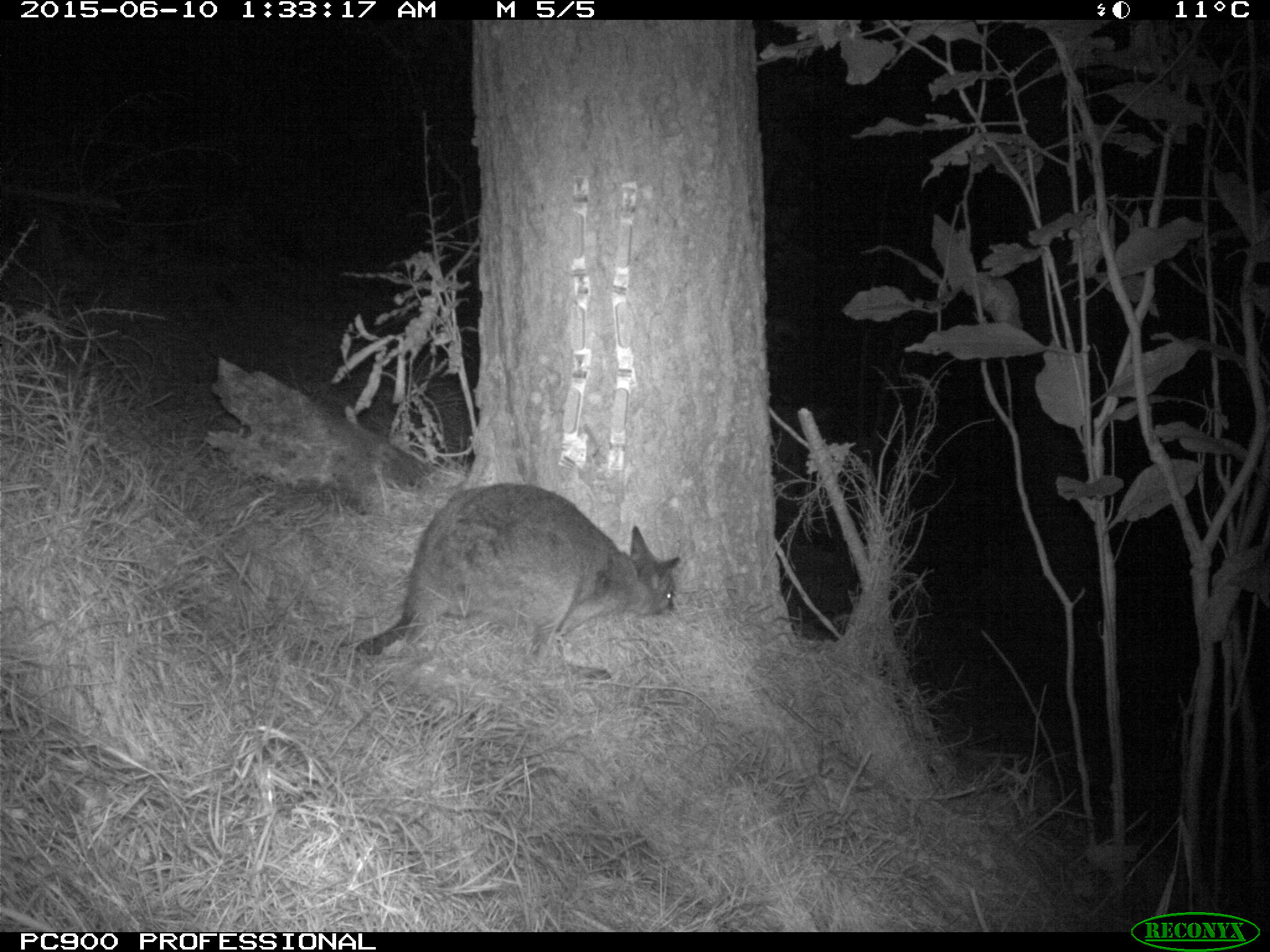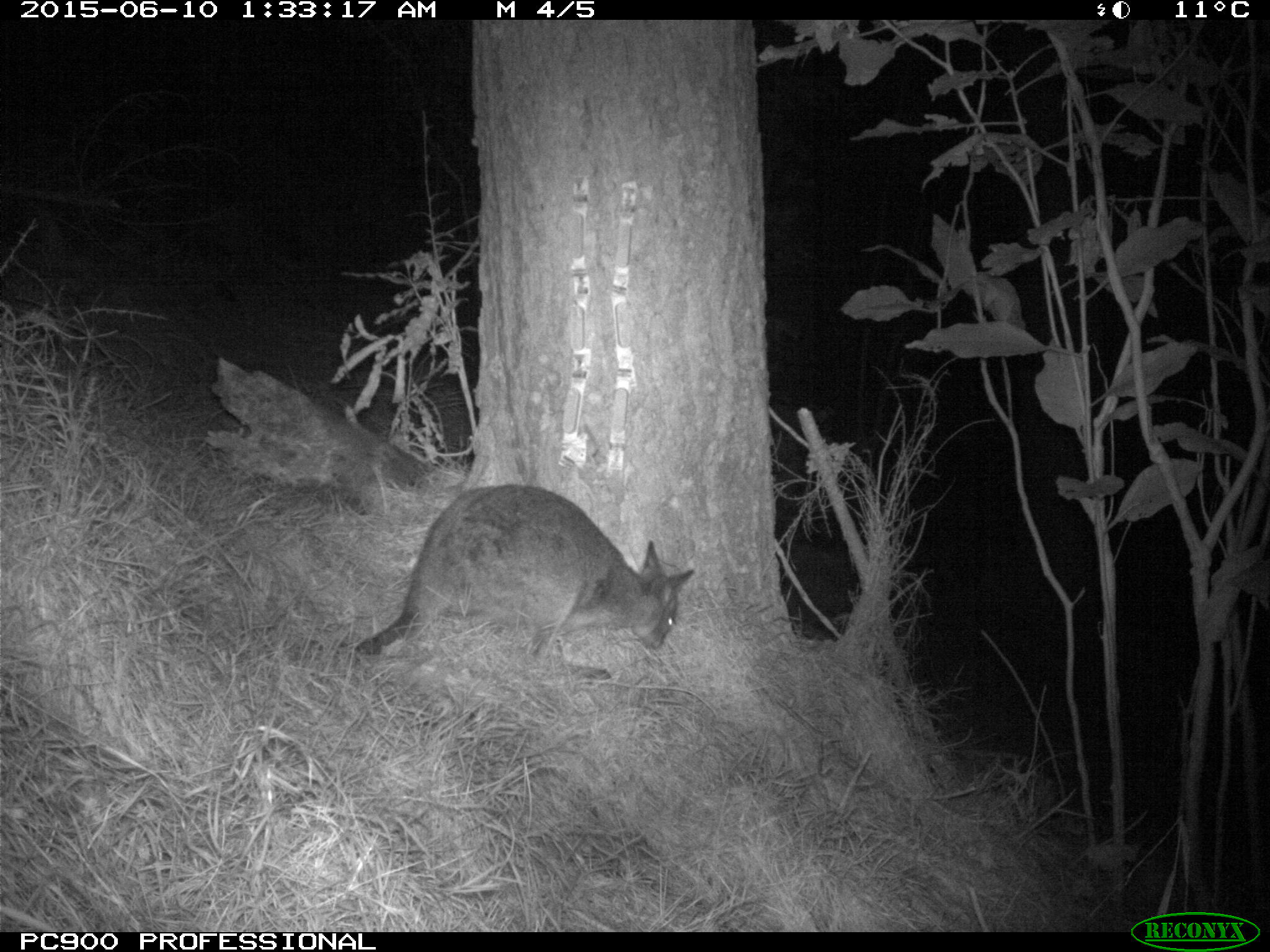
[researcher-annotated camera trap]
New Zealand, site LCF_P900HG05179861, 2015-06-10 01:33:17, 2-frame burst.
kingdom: Animalia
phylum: Chordata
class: Mammalia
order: Diprotodontia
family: Macropodidae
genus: Notamacropus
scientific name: Notamacropus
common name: wallaby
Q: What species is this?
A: Wallaby (Notamacropus).